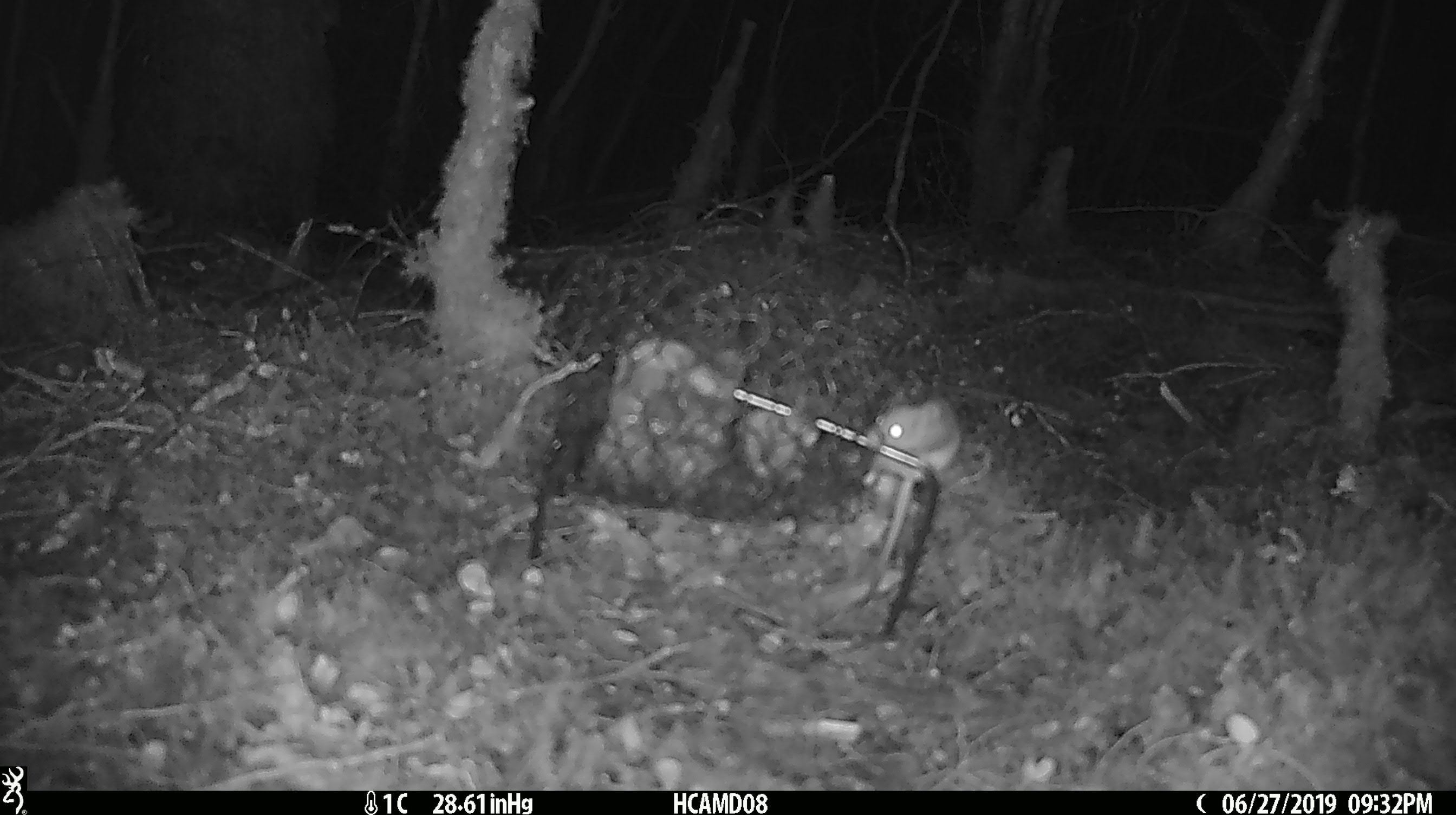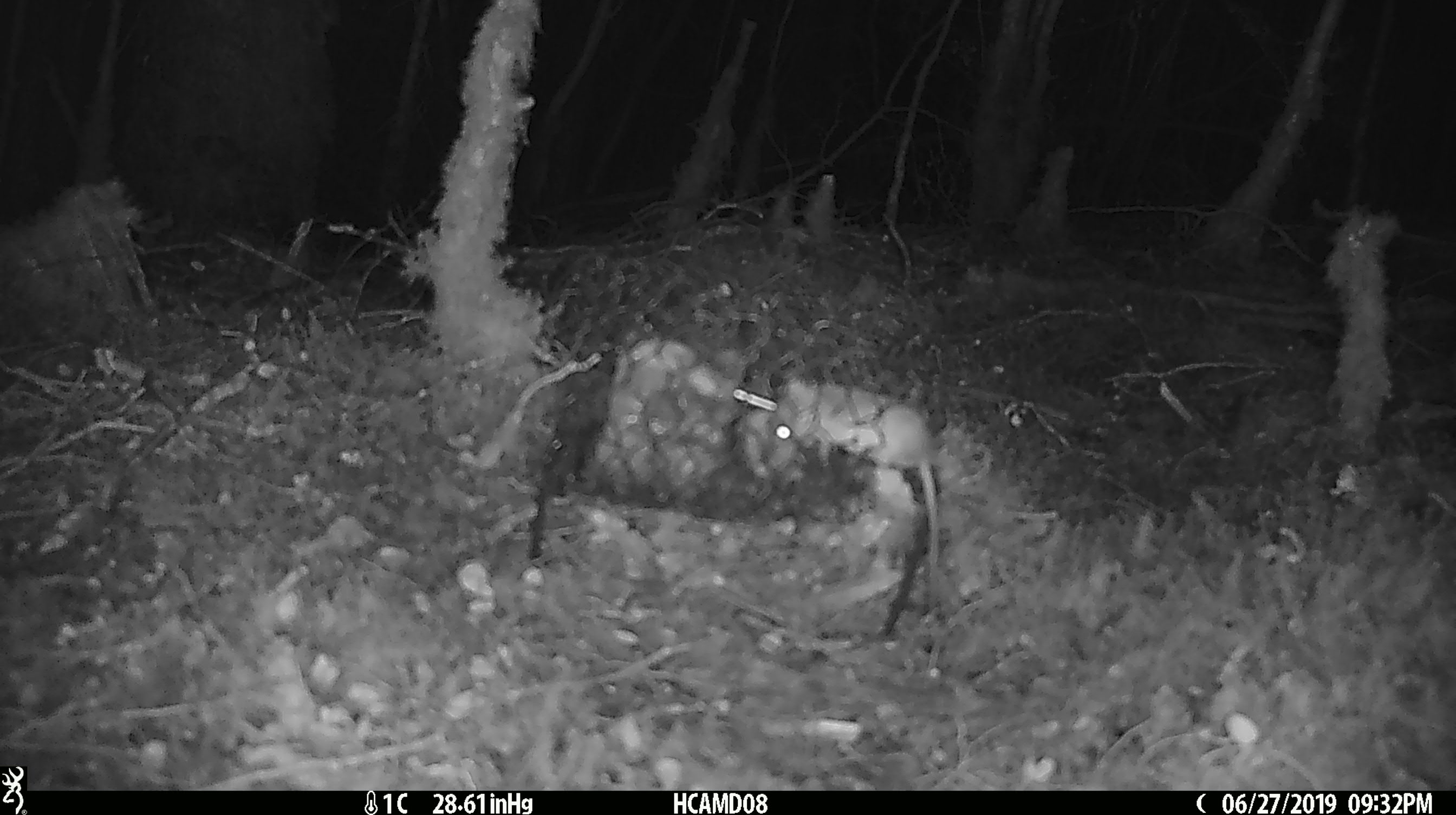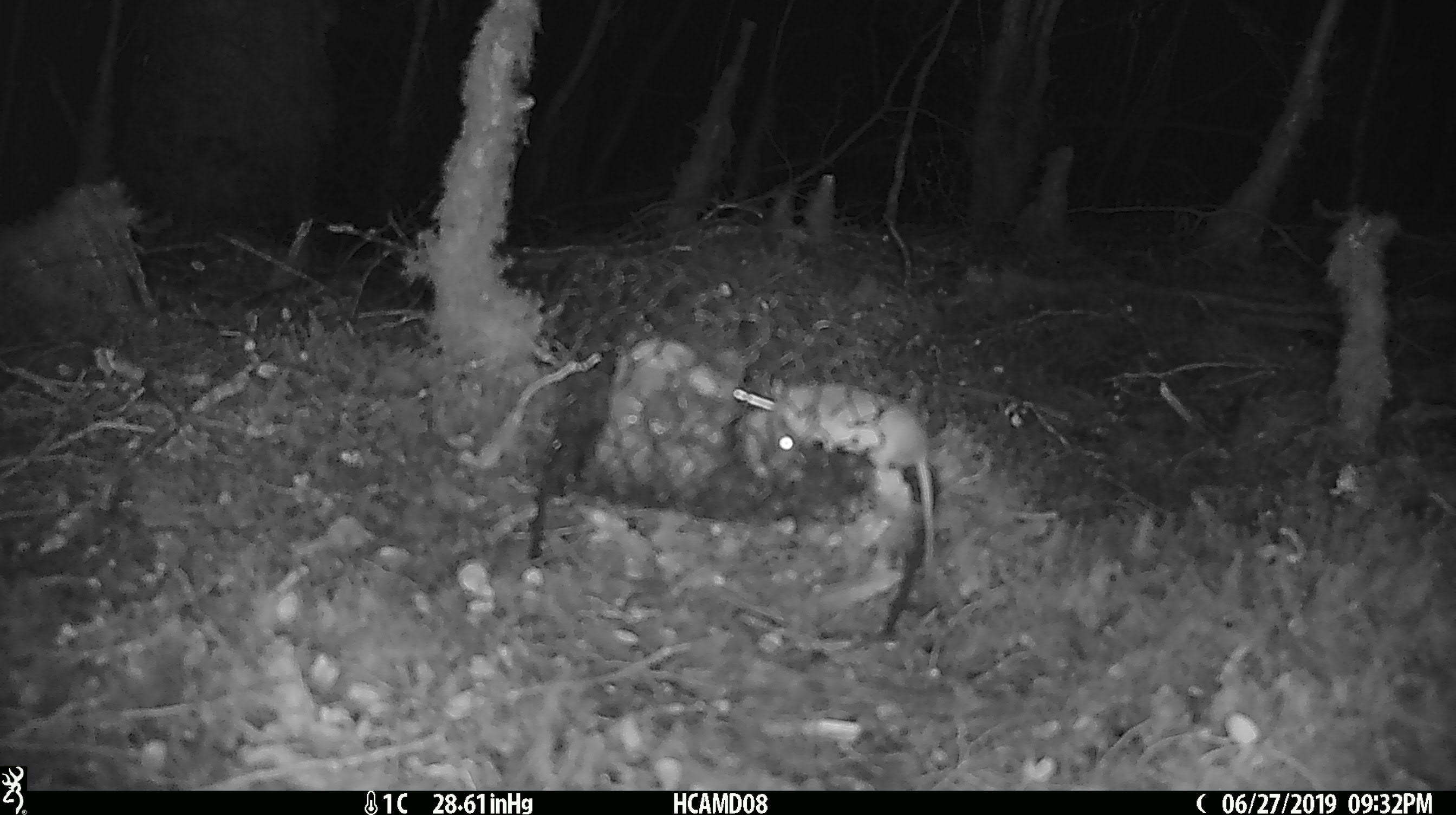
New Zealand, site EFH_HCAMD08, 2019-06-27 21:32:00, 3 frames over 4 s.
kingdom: Animalia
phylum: Chordata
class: Mammalia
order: Rodentia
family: Muridae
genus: Mus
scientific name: Mus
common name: mouse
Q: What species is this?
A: Mouse (Mus).